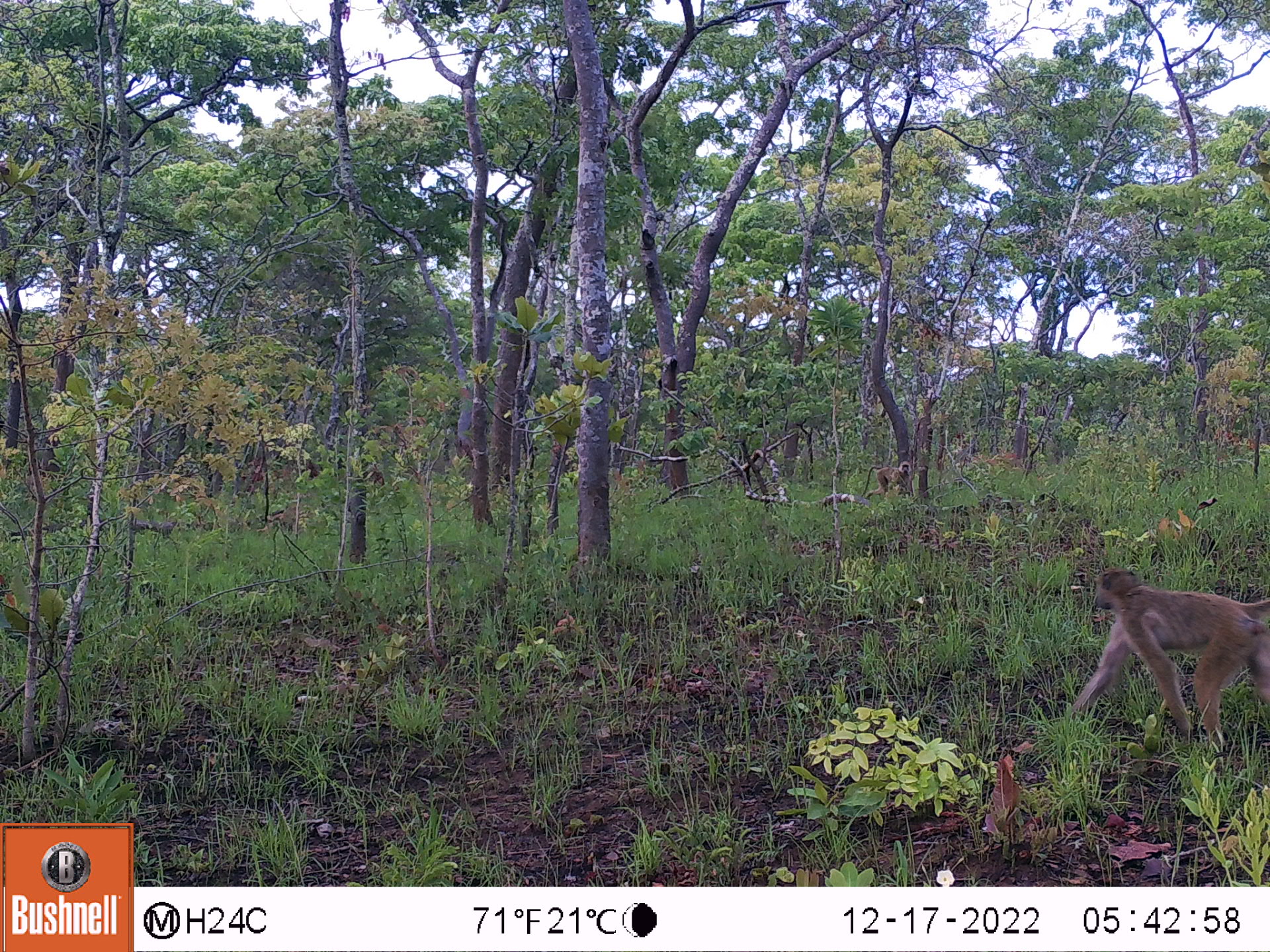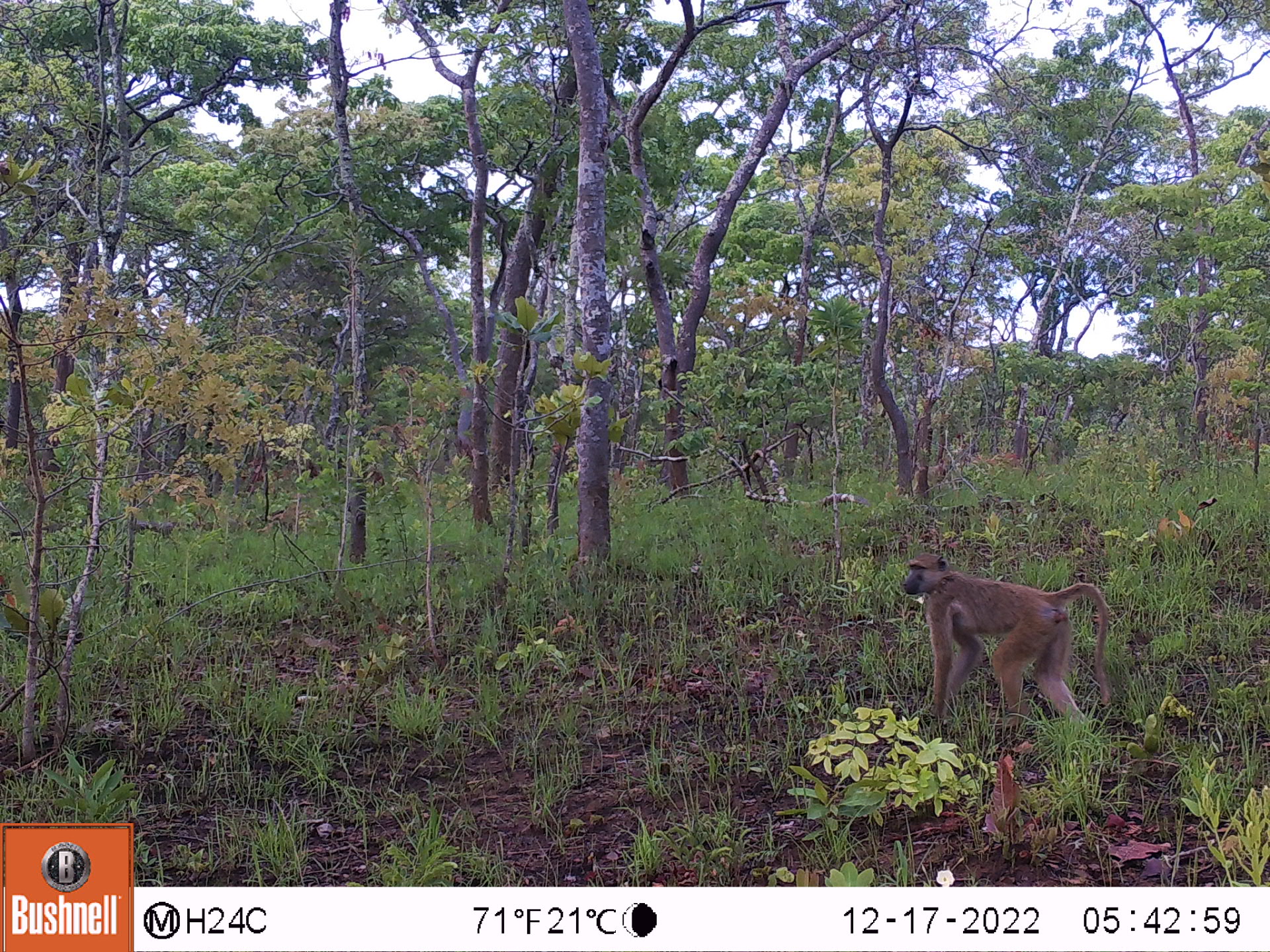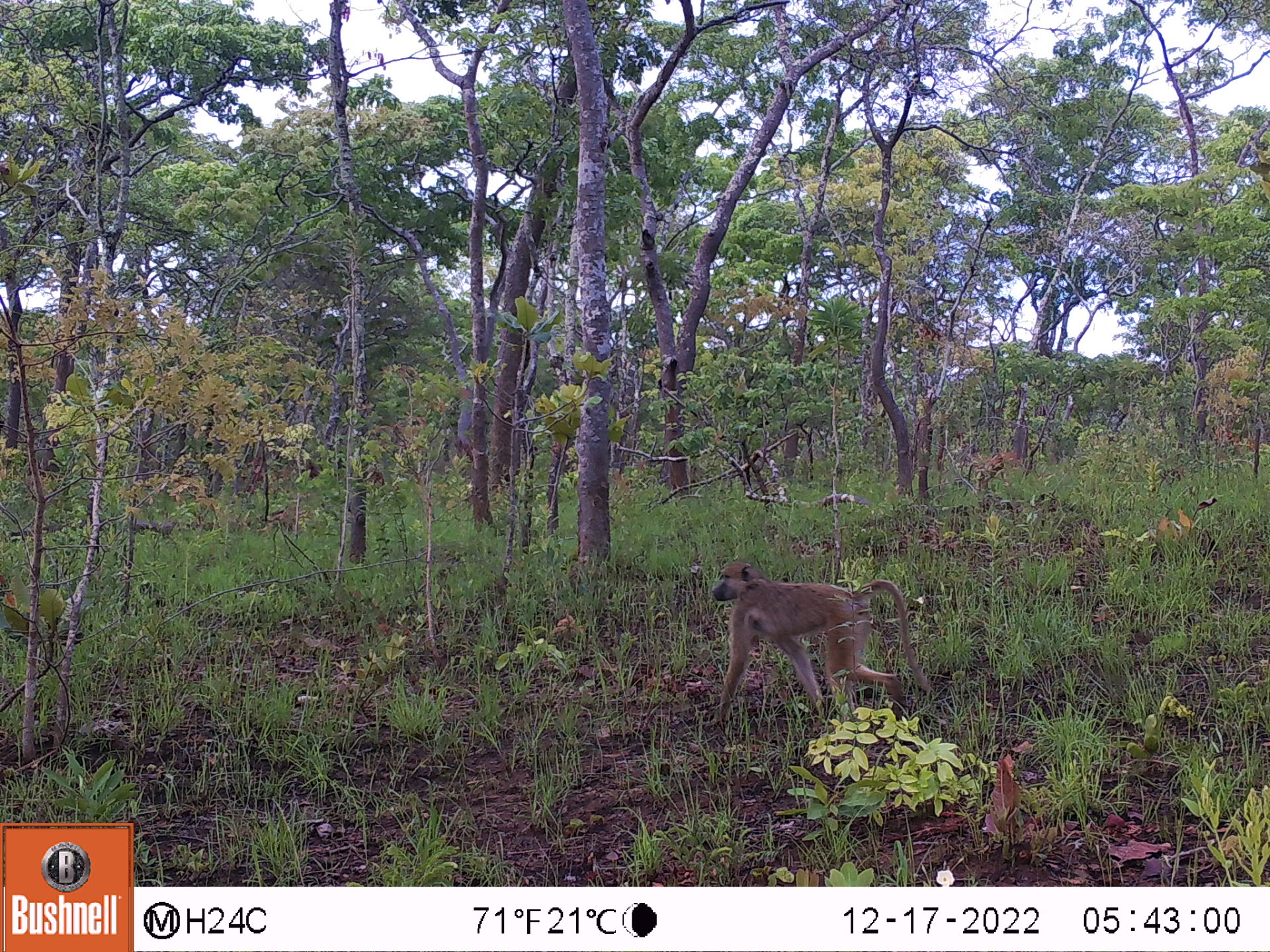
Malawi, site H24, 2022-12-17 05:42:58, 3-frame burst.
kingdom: Animalia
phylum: Chordata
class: Mammalia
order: Primates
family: Cercopithecidae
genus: Papio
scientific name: Papio cynocephalus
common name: yellow baboon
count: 2